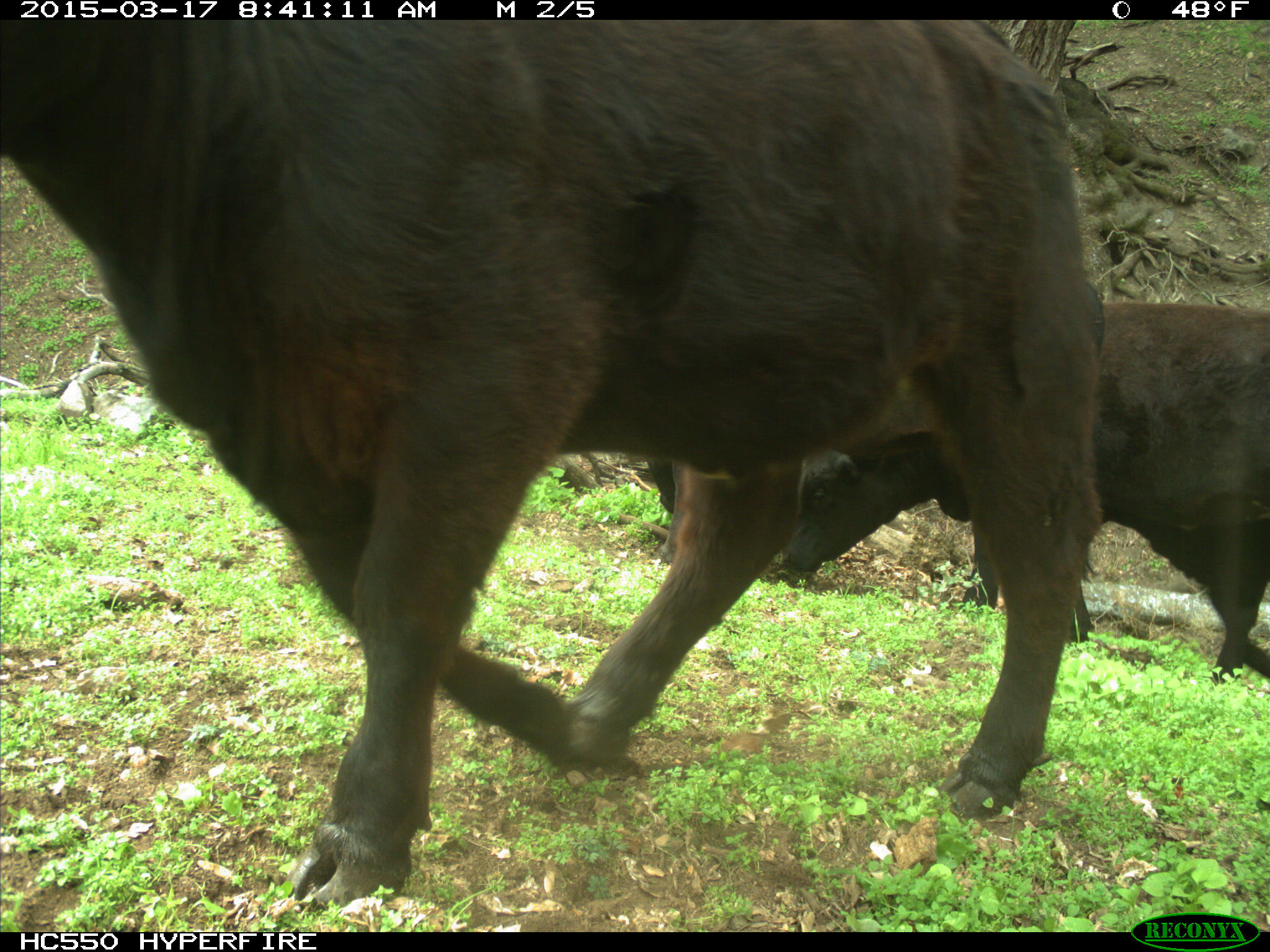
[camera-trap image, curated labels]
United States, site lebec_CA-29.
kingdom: Animalia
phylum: Chordata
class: Mammalia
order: Artiodactyla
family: Bovidae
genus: Bos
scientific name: Bos taurus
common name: domestic cow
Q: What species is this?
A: Bos taurus (domestic cow).